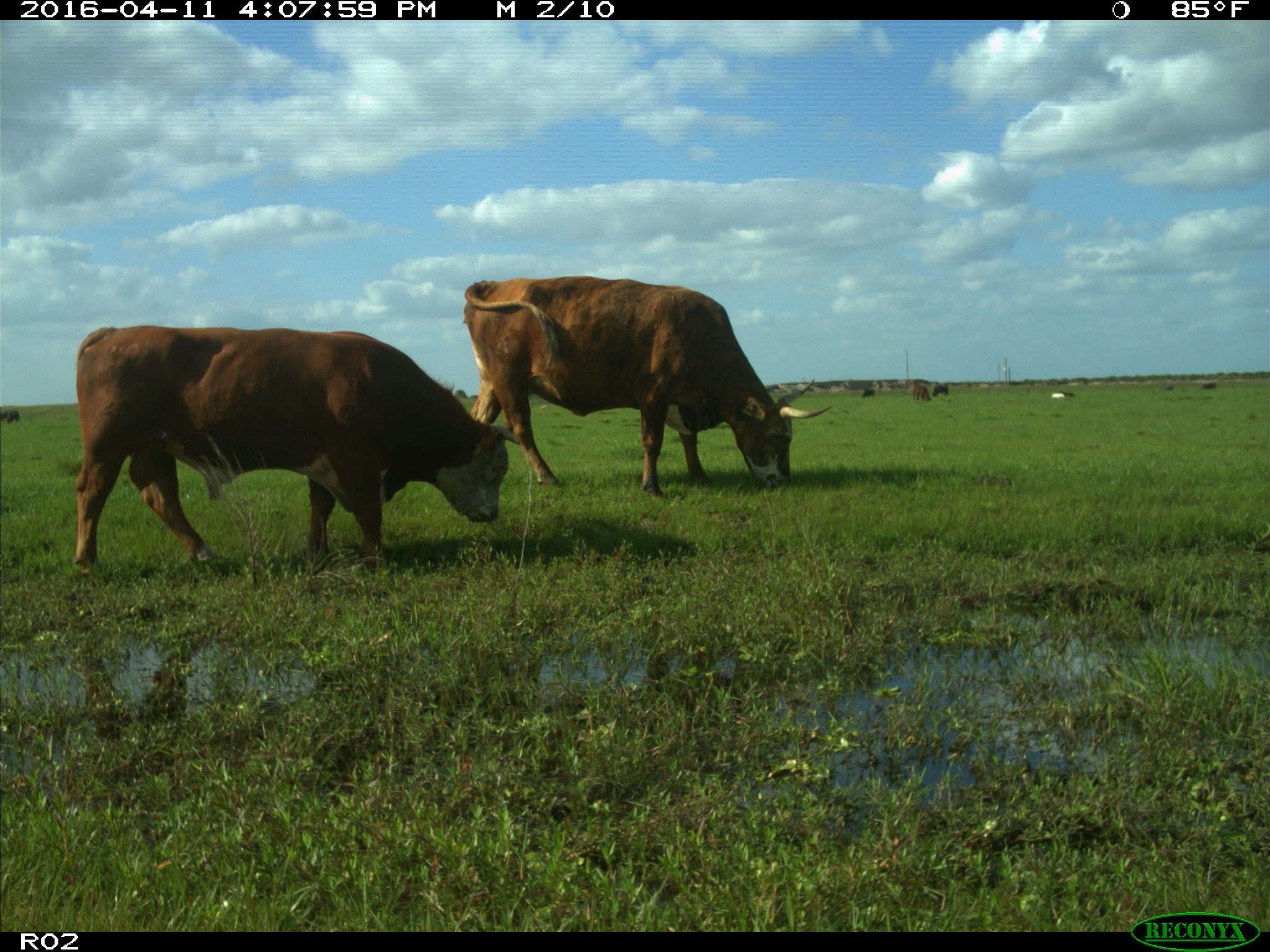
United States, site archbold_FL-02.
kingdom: Animalia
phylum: Chordata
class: Mammalia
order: Artiodactyla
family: Bovidae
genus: Bos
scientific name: Bos taurus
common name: domestic cow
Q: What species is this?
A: Bos taurus (domestic cow).